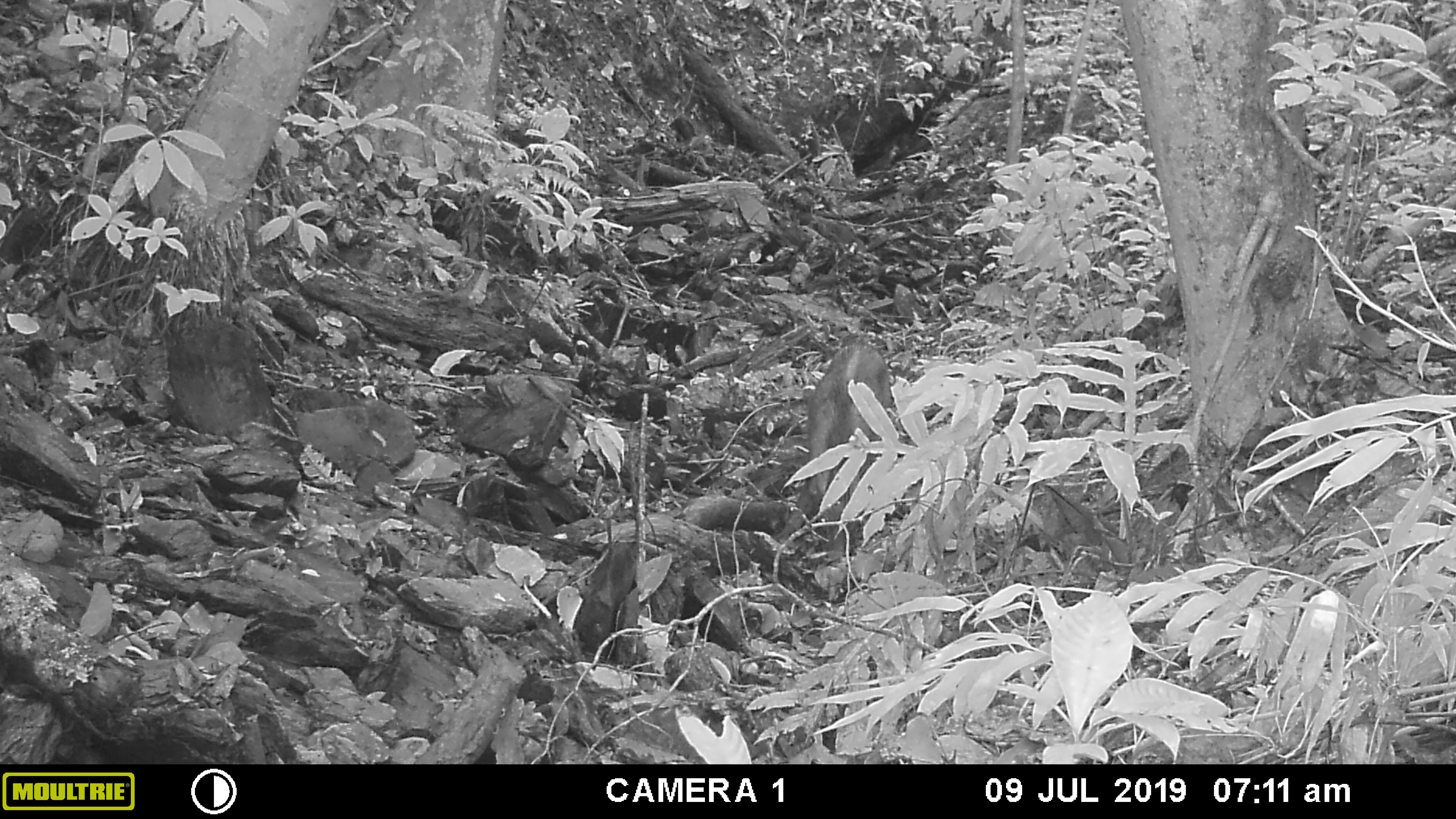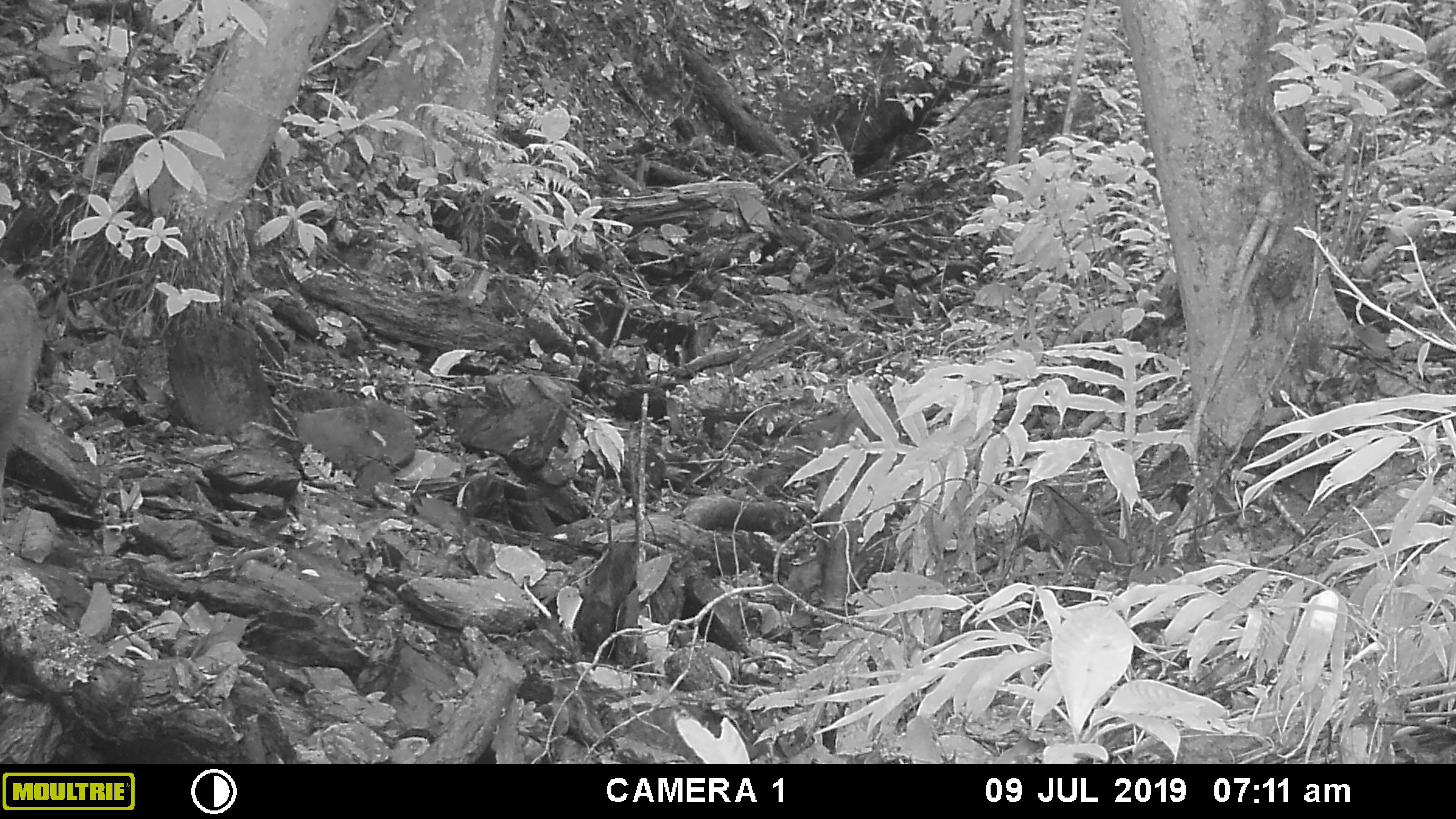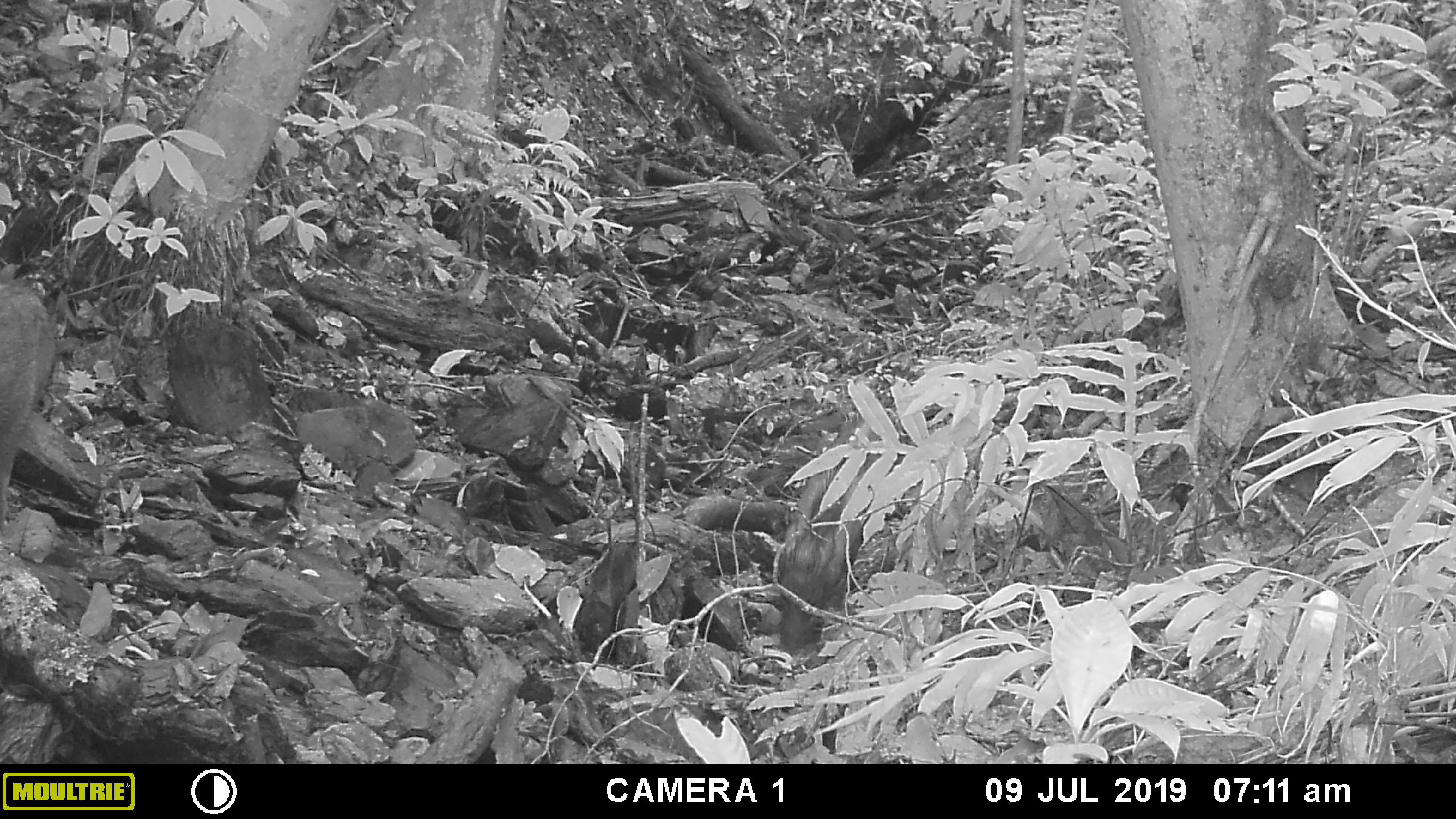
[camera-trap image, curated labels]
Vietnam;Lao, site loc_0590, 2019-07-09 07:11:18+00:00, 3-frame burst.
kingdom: Animalia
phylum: Chordata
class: Mammalia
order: Artiodactyla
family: Suidae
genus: Sus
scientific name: Sus scrofa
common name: eurasian wild pig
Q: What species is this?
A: Eurasian wild pig (Sus scrofa).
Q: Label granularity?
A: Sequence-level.